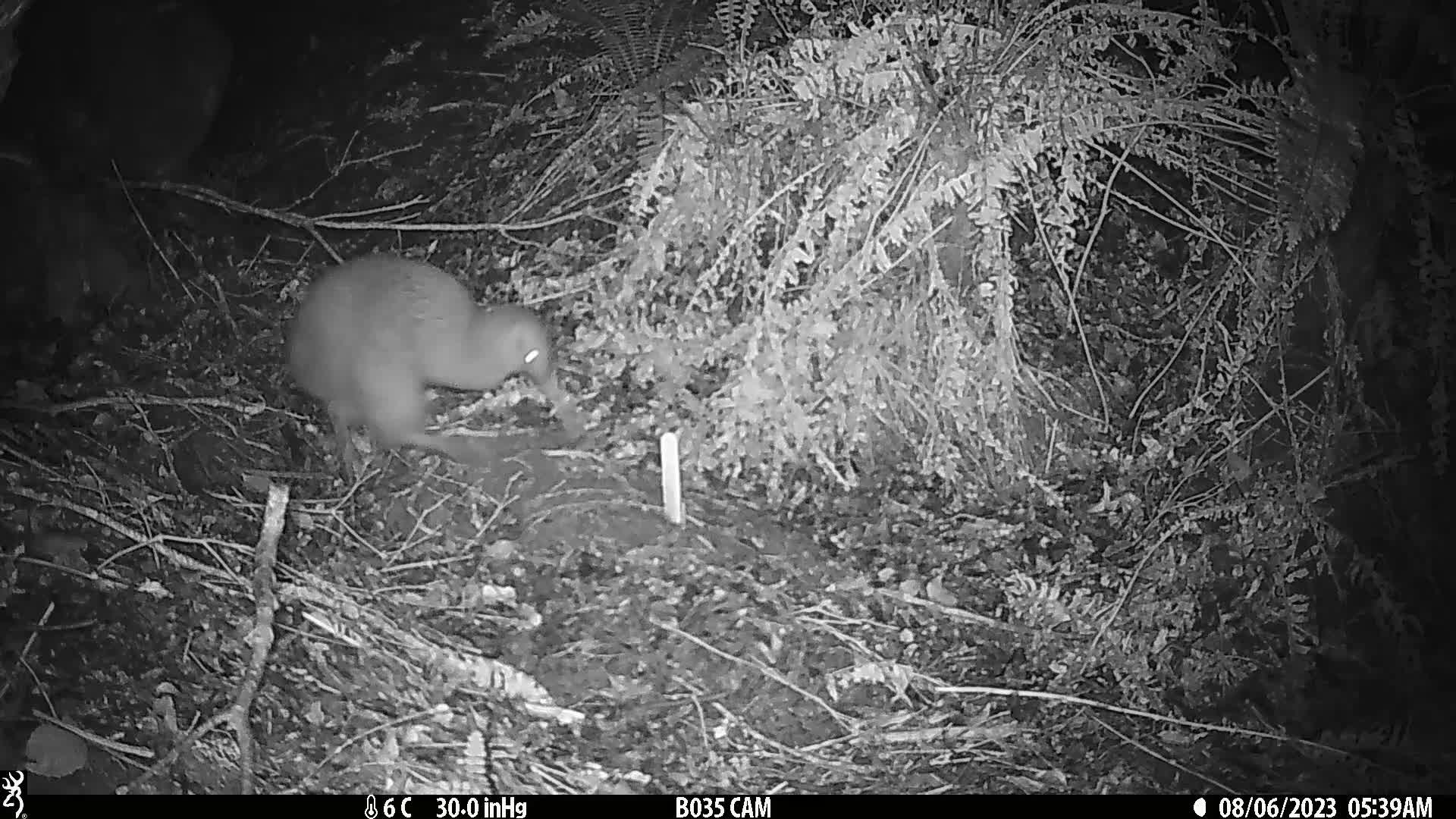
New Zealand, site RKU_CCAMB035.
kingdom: Animalia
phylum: Chordata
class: Aves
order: Apterygiformes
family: Apterygidae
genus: Apteryx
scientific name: Apteryx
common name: kiwi